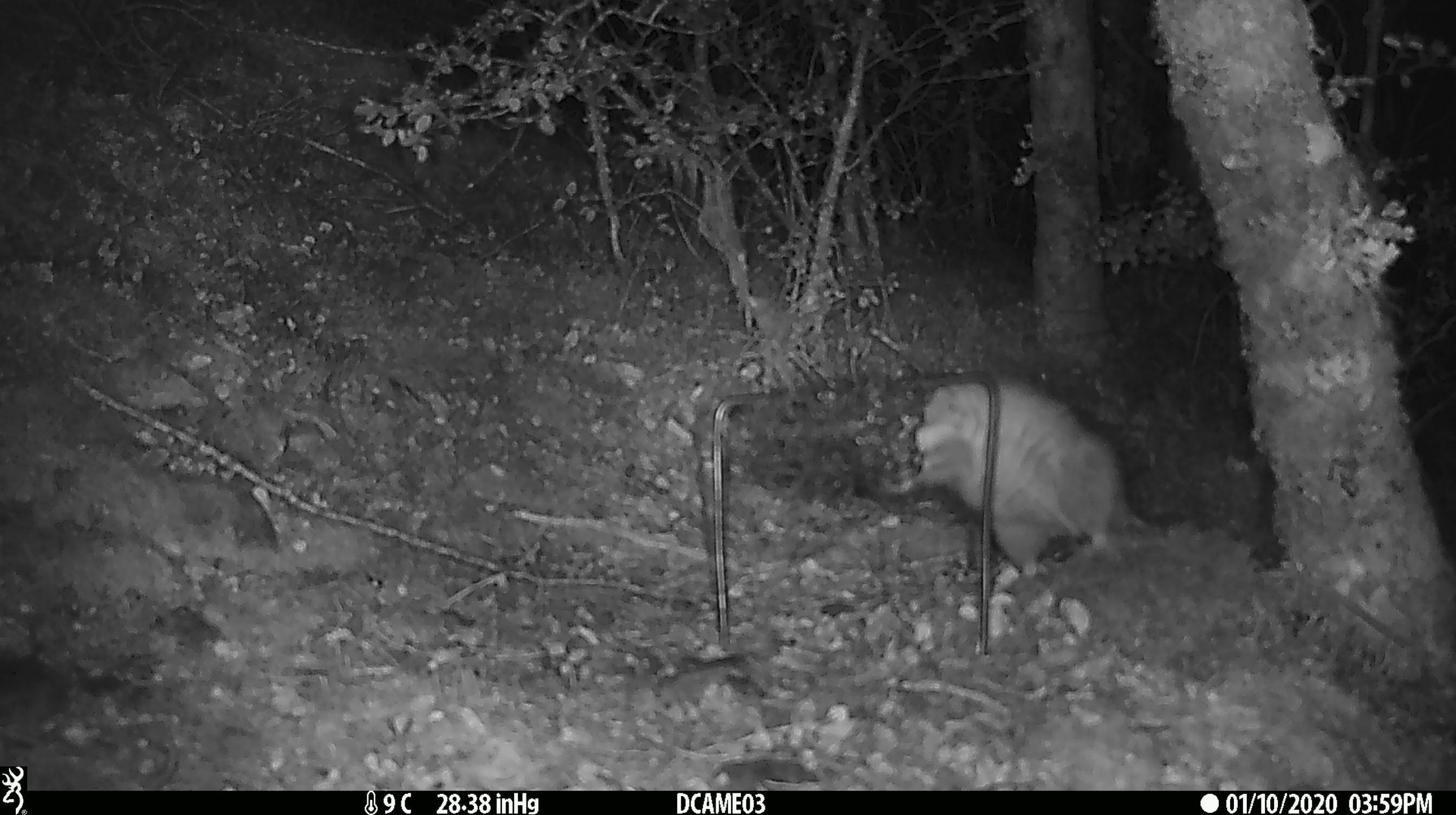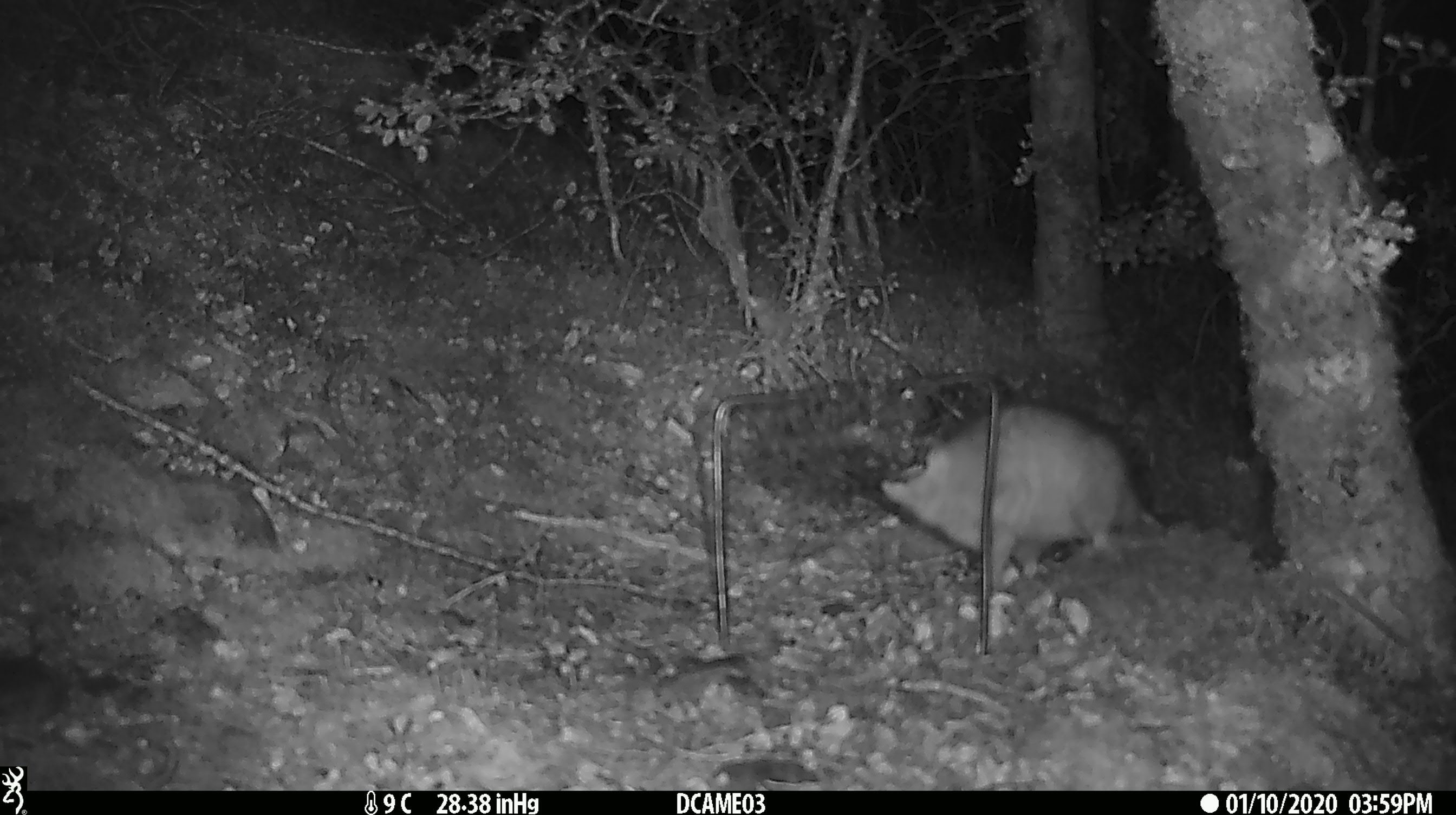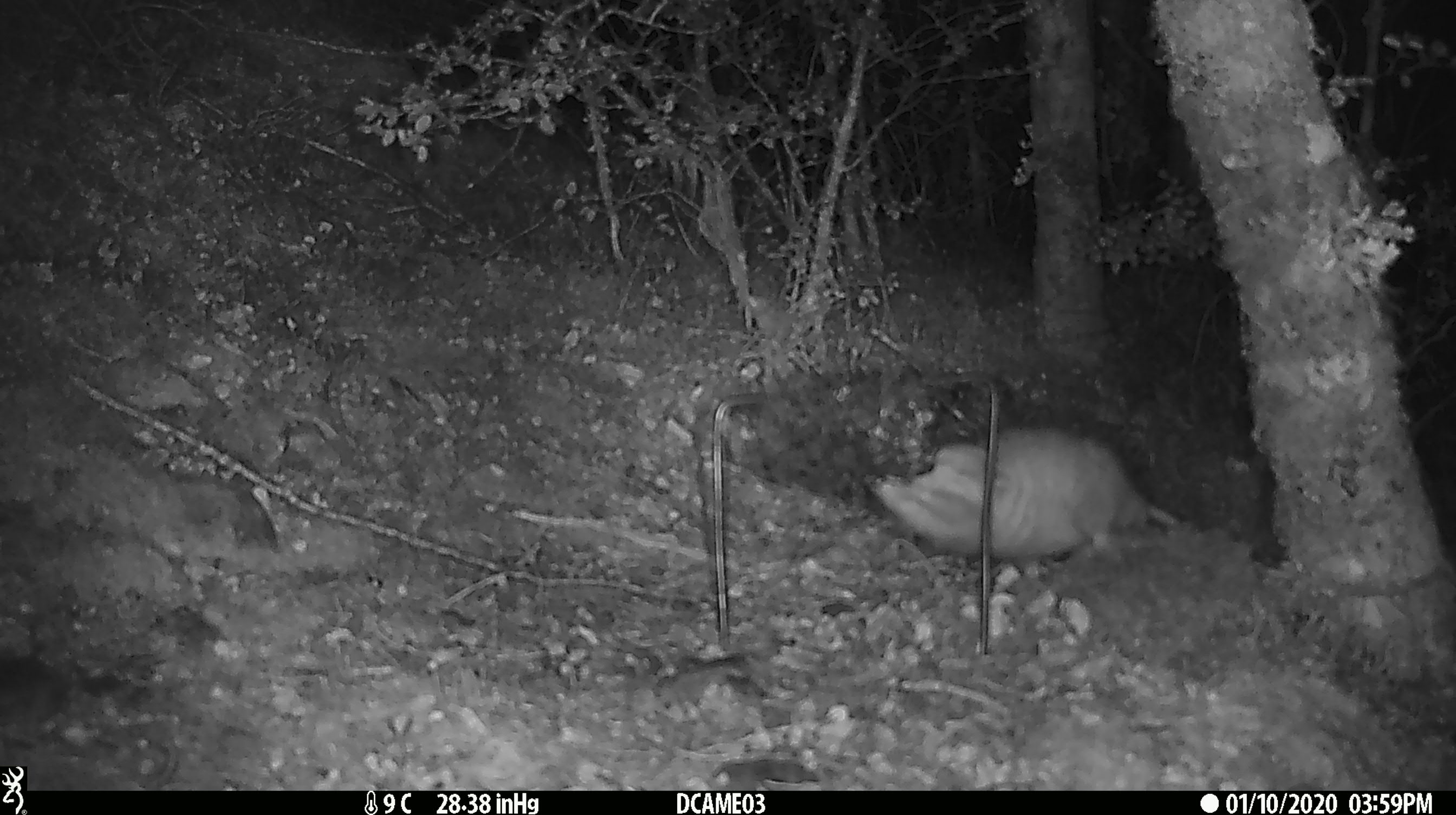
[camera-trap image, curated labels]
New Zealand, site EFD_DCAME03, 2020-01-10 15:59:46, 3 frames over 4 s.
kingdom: Animalia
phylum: Chordata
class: Mammalia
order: Rodentia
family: Muridae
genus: Rattus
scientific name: Rattus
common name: rat